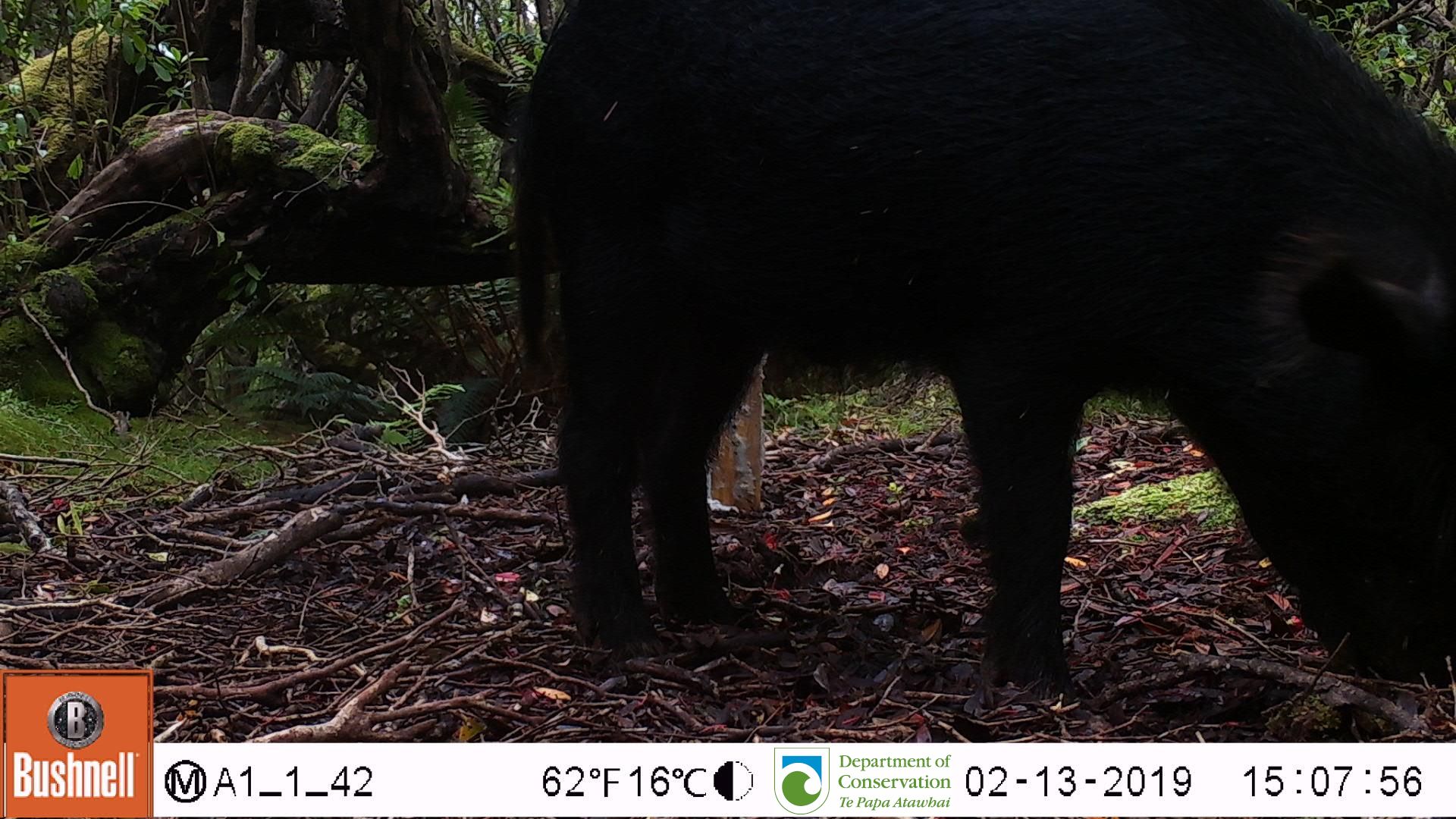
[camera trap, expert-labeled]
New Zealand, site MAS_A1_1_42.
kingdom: Animalia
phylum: Chordata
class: Mammalia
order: Artiodactyla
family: Suidae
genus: Sus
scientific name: Sus scrofa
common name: pig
Pig (Sus scrofa).